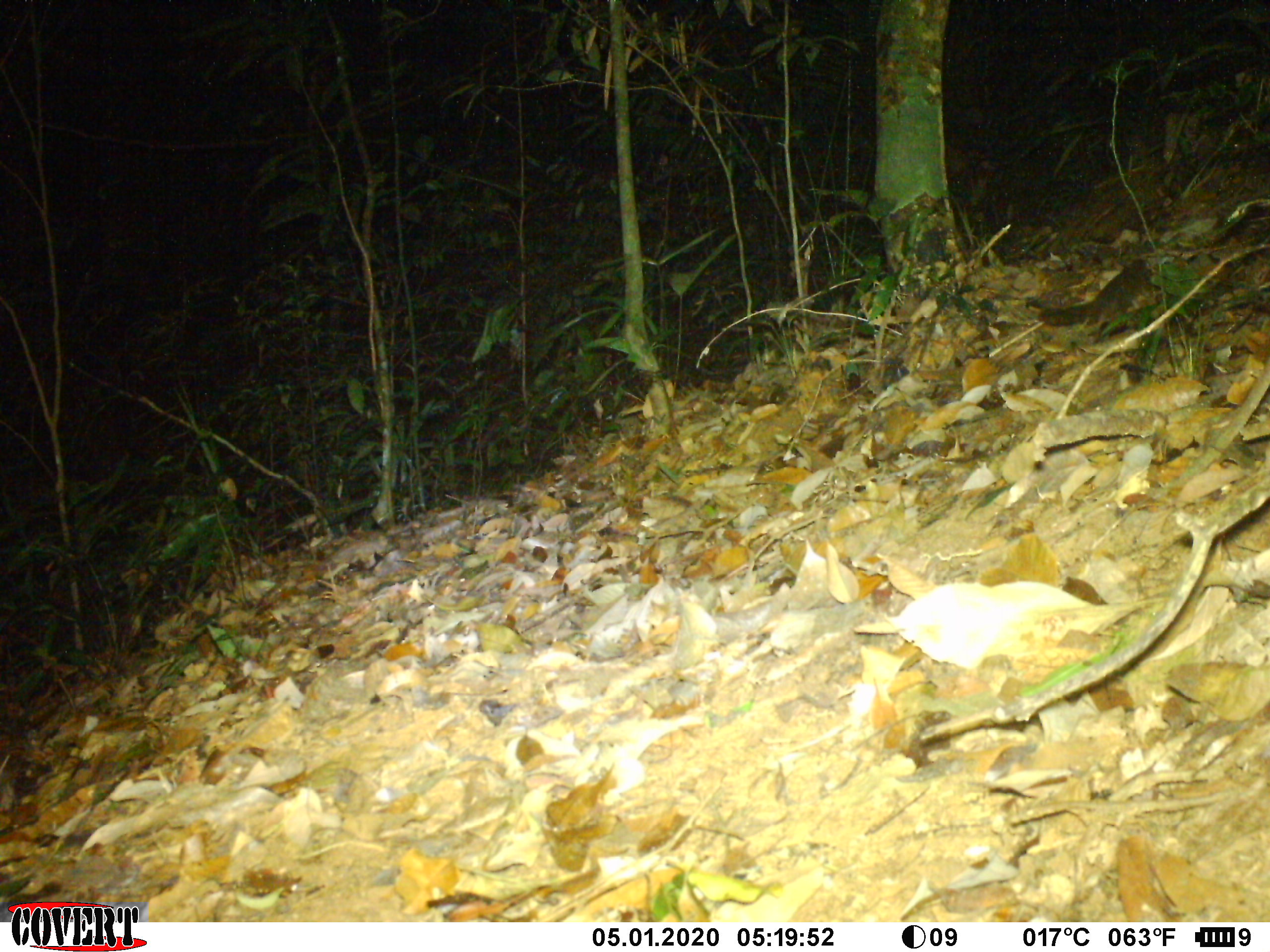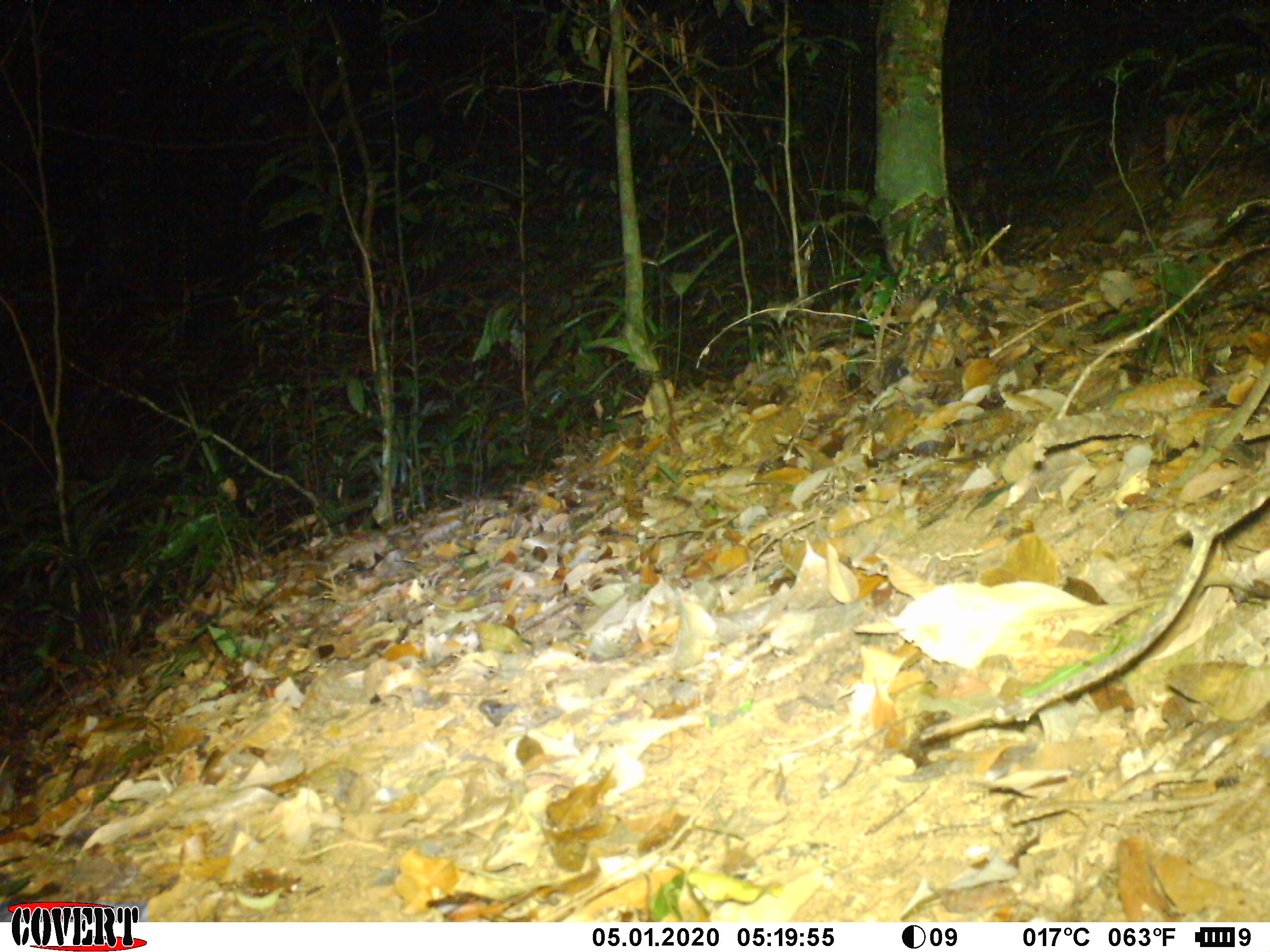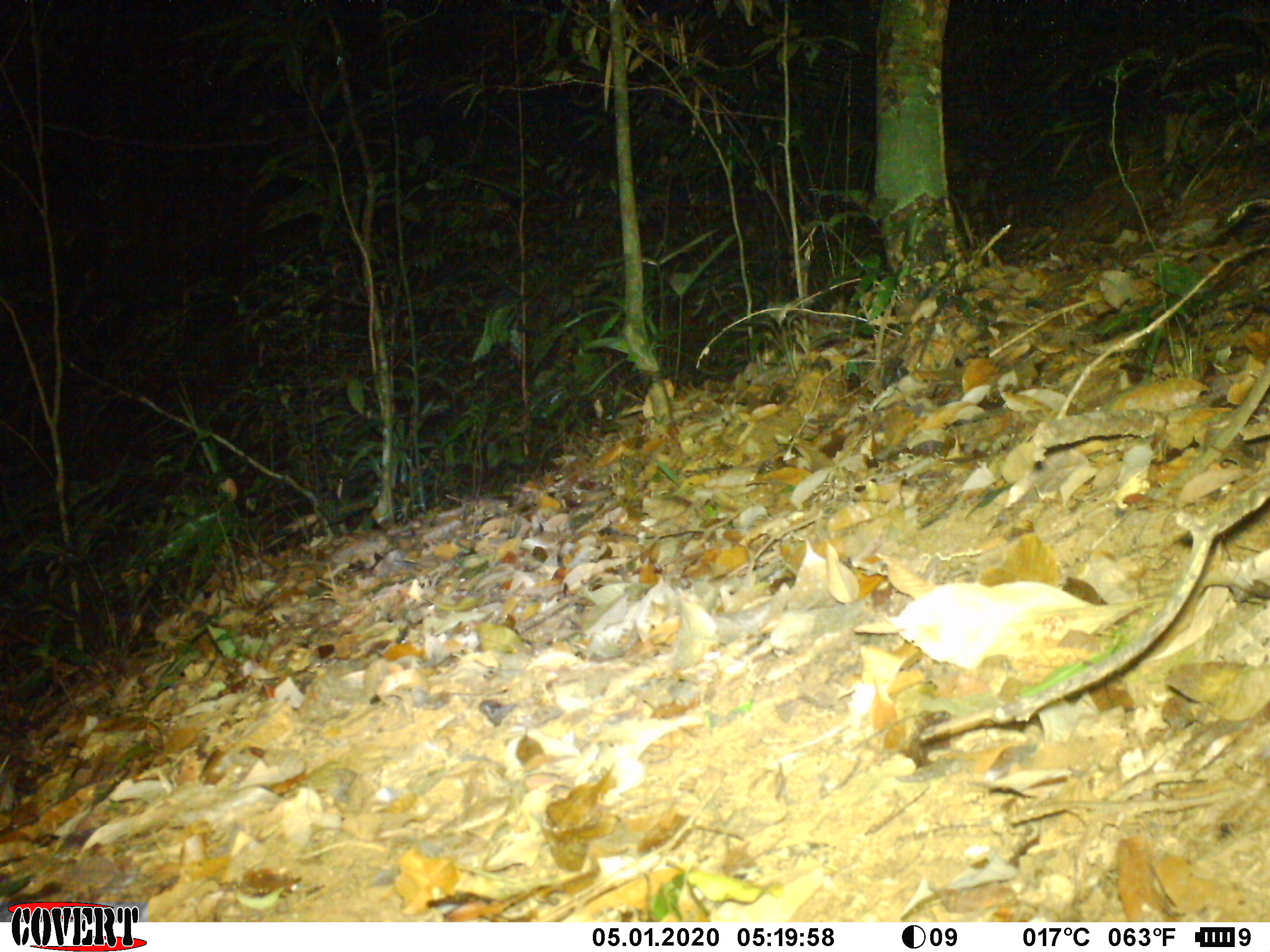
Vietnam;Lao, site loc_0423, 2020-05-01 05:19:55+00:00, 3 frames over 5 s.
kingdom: Animalia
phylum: Chordata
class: Mammalia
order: Rodentia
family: Sciuridae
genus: Sciurus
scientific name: Sciurus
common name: squirrel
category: unidentified squirrel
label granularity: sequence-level